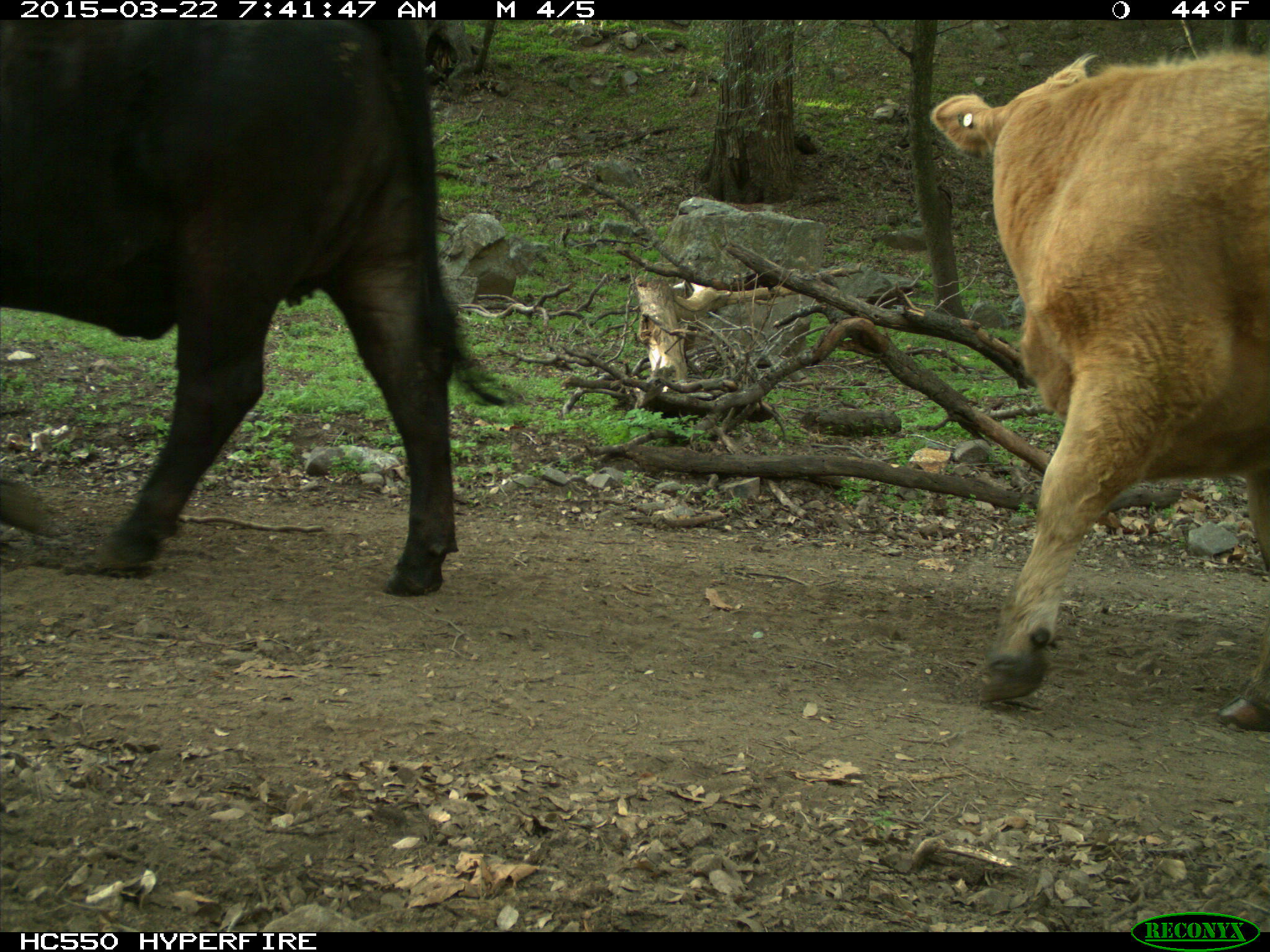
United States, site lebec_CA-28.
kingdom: Animalia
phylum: Chordata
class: Mammalia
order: Artiodactyla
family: Bovidae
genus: Bos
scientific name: Bos taurus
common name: domestic cow